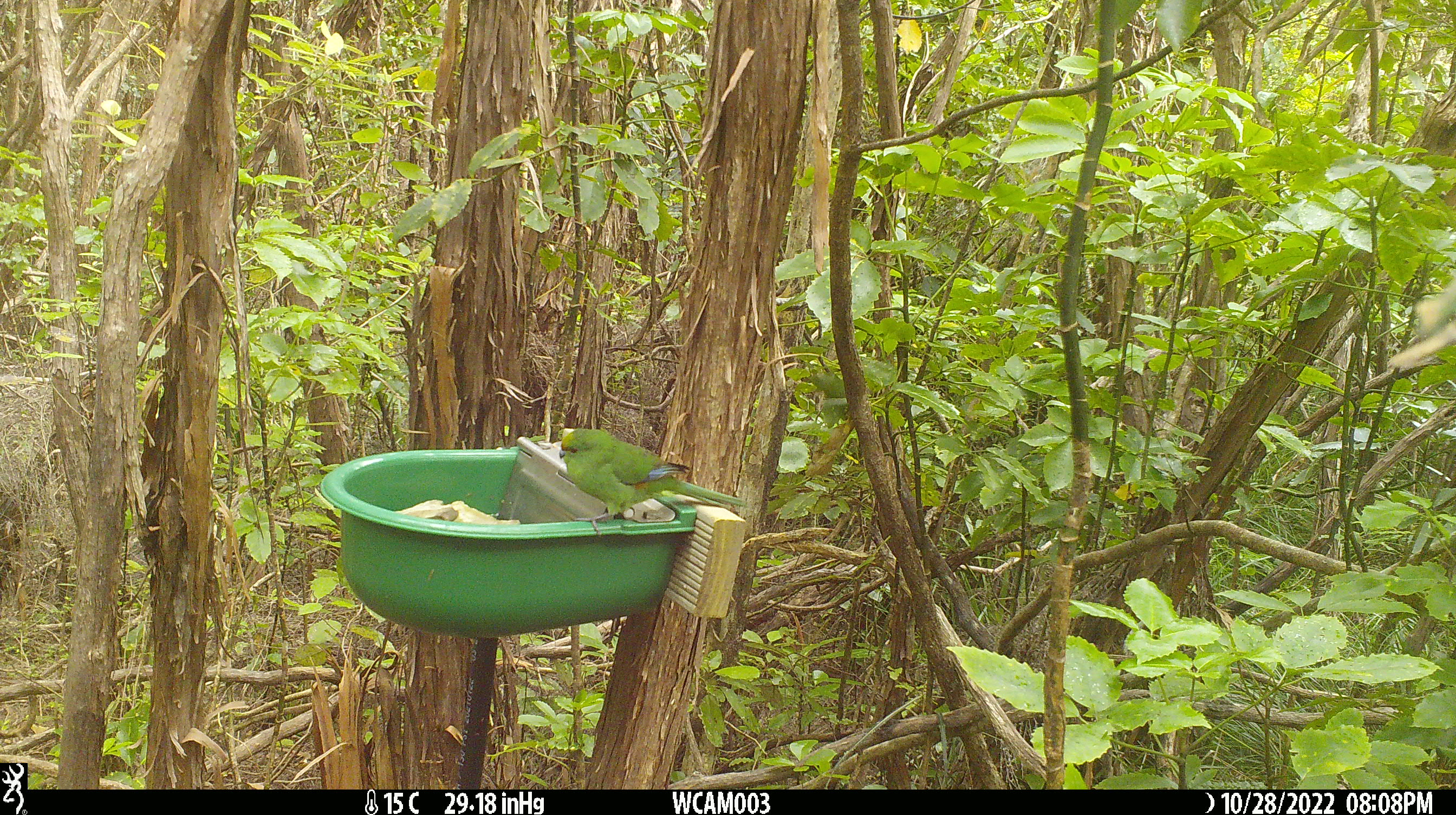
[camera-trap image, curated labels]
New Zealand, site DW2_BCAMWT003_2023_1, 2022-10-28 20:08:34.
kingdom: Animalia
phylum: Chordata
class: Aves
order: Psittaciformes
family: Psittaculidae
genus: Cyanoramphus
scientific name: Cyanoramphus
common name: parakeet